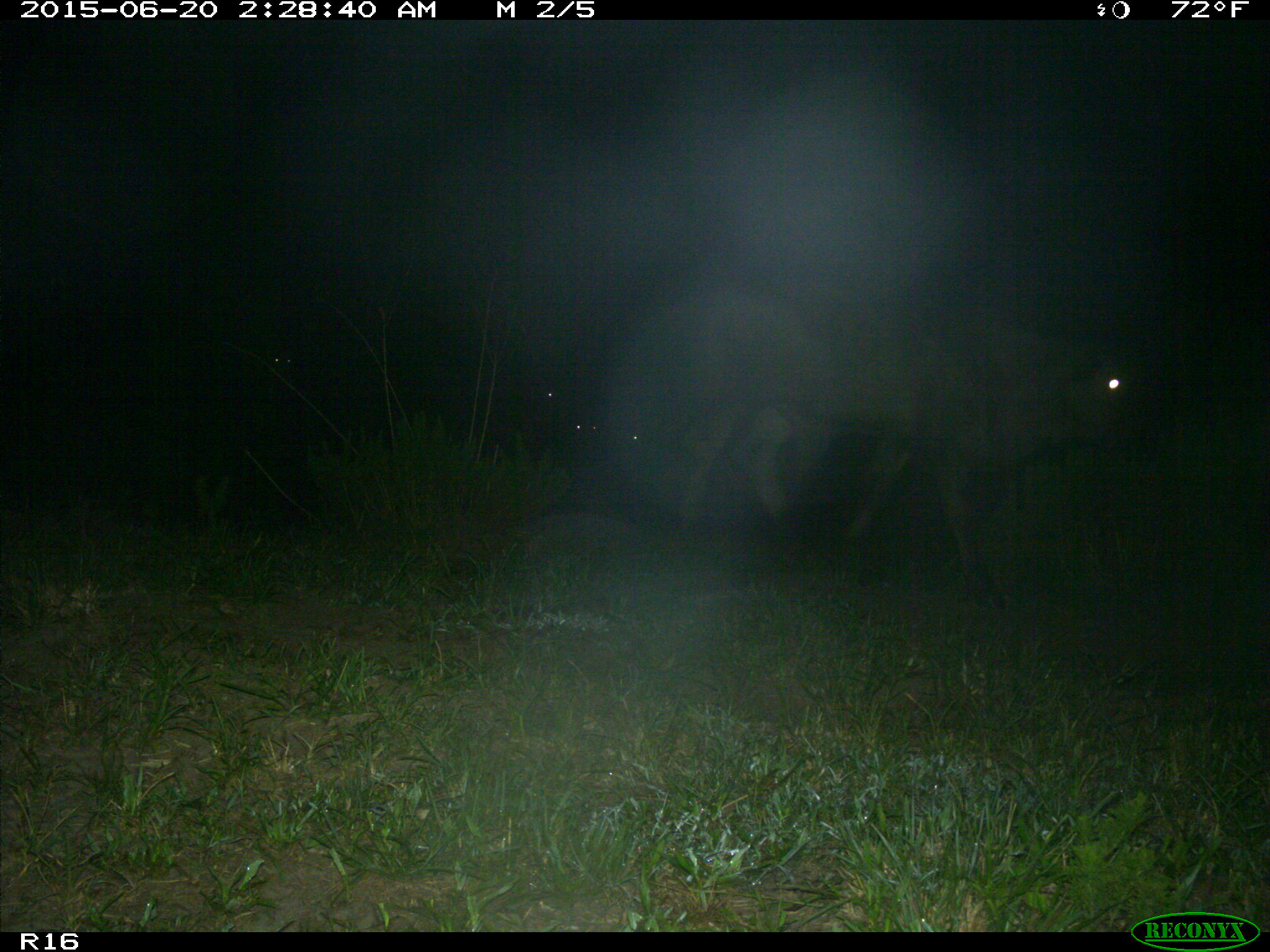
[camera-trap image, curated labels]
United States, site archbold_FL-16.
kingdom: Animalia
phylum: Chordata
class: Mammalia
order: Artiodactyla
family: Bovidae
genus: Bos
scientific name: Bos taurus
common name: domestic cow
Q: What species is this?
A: Bos taurus (domestic cow).